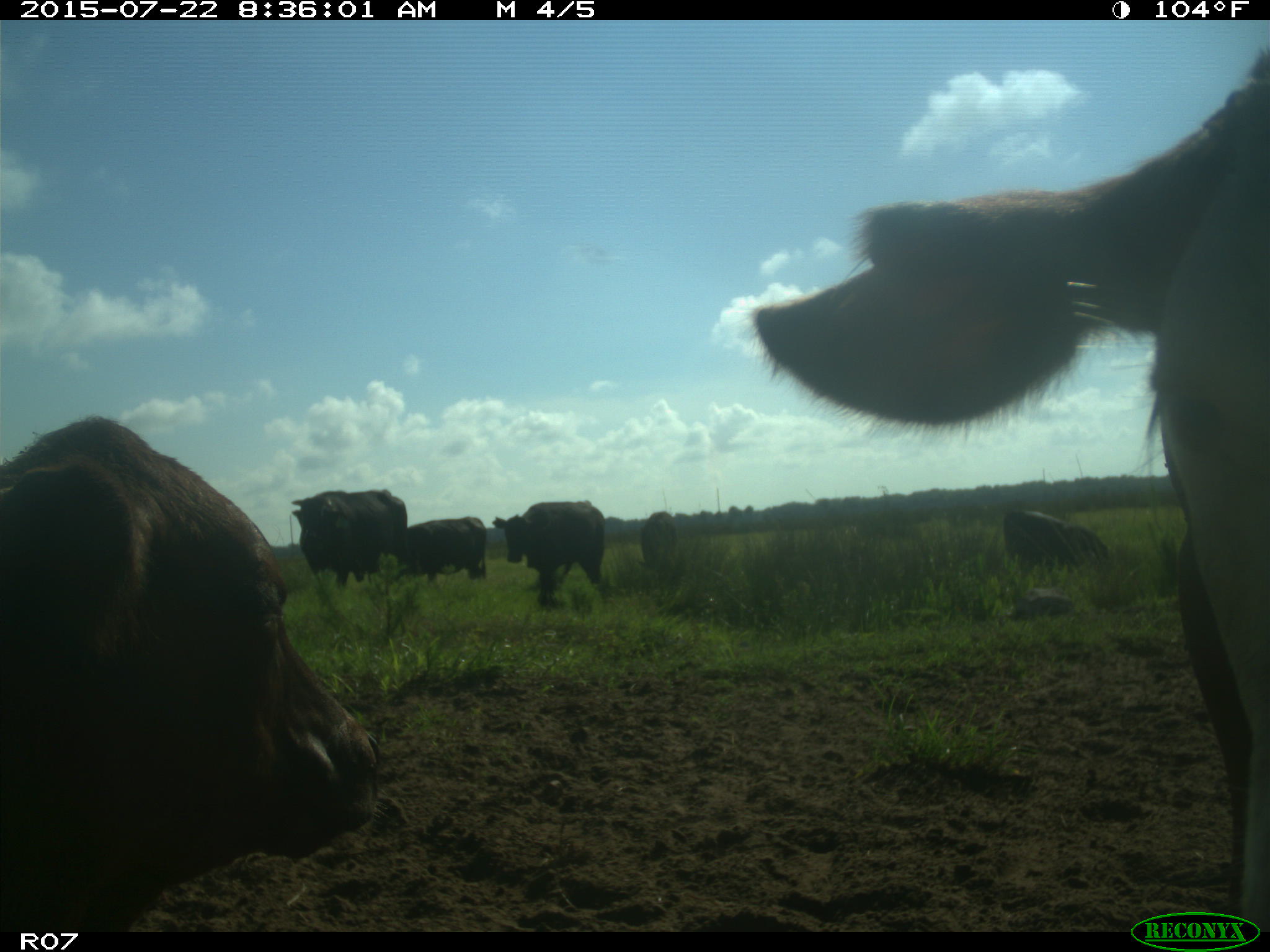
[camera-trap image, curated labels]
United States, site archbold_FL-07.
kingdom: Animalia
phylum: Chordata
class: Mammalia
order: Artiodactyla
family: Suidae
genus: Sus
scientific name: Sus scrofa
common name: wild boar